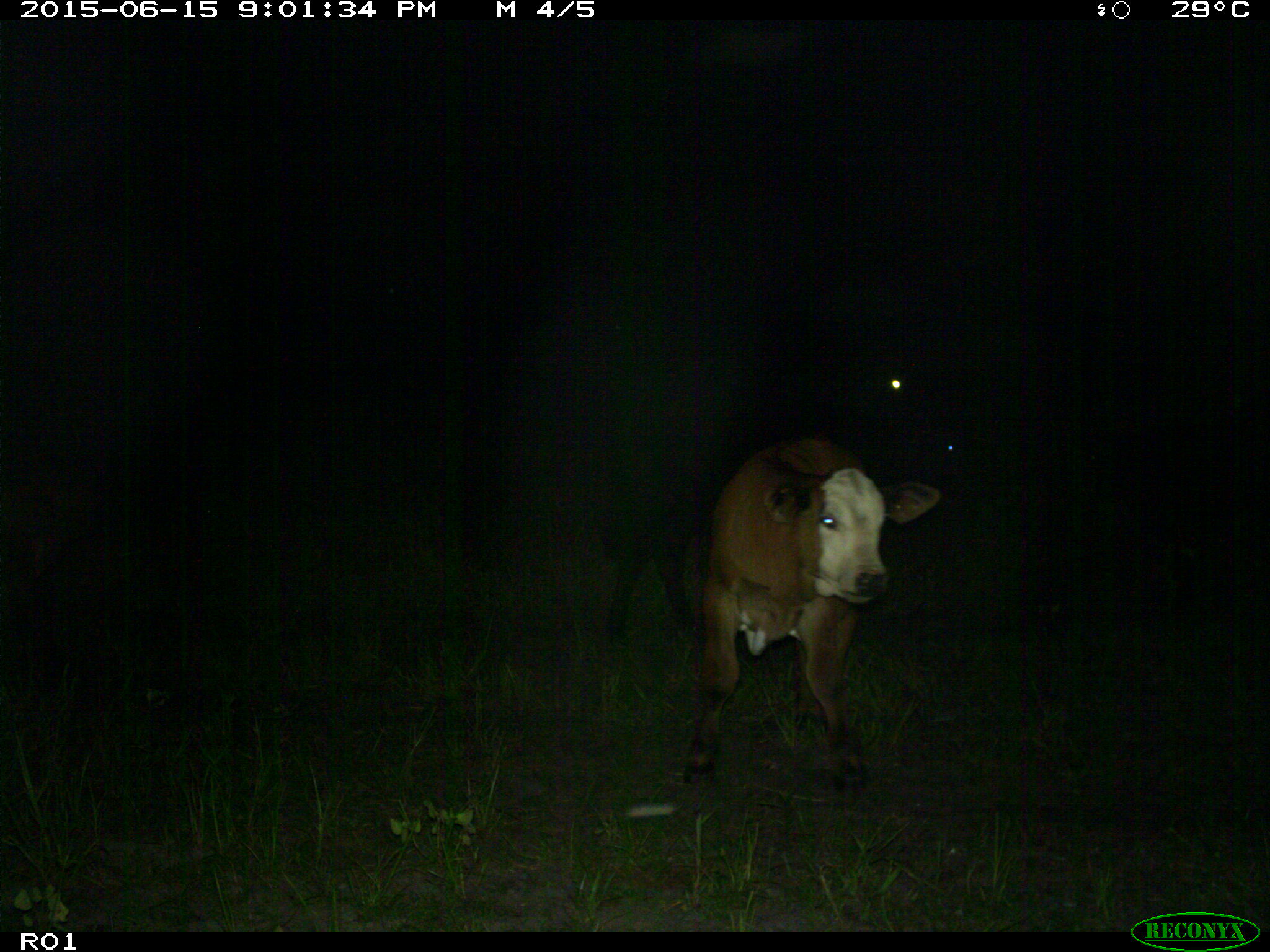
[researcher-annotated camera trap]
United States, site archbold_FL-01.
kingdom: Animalia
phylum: Chordata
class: Mammalia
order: Artiodactyla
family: Bovidae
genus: Bos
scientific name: Bos taurus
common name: domestic cow